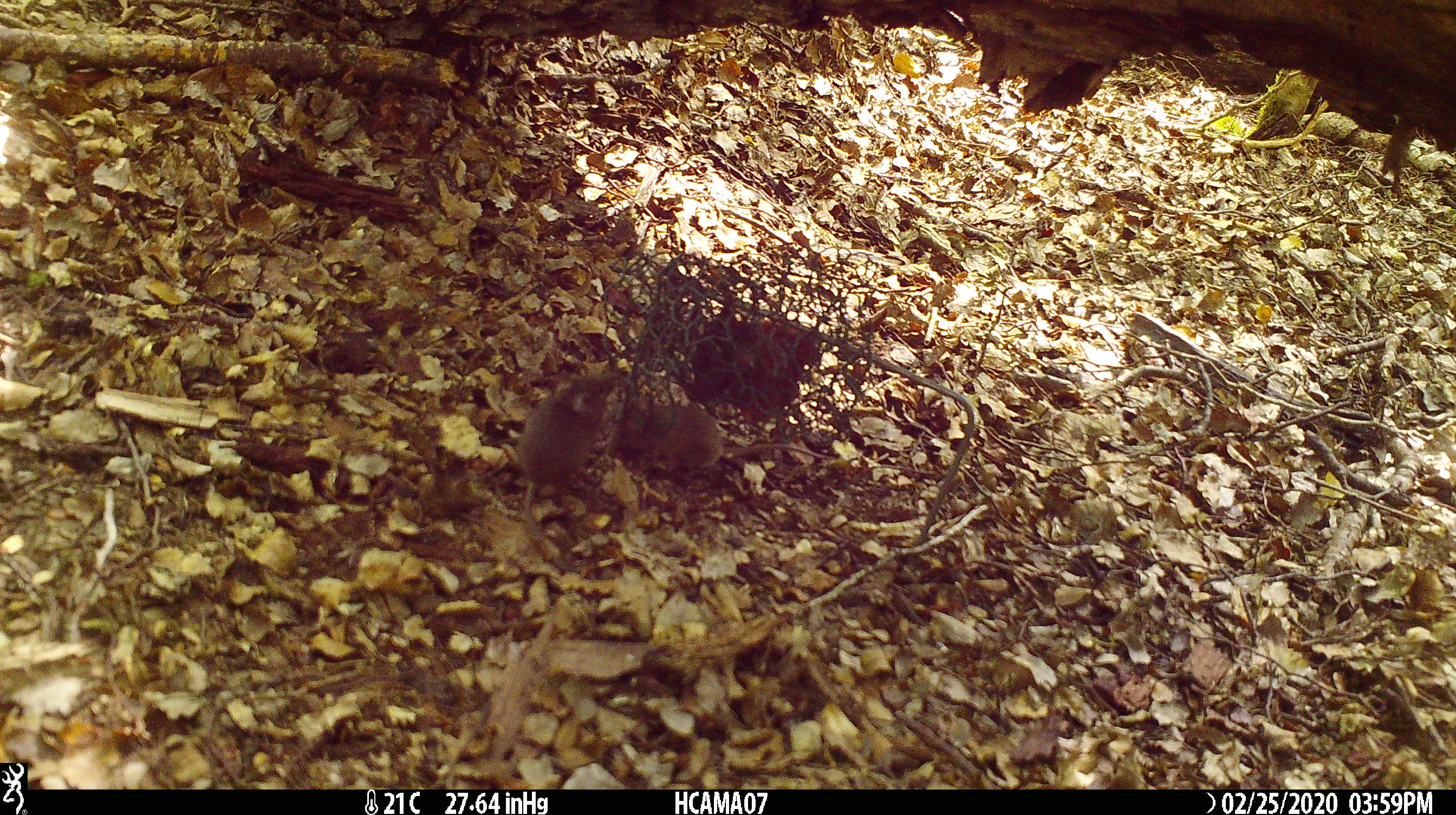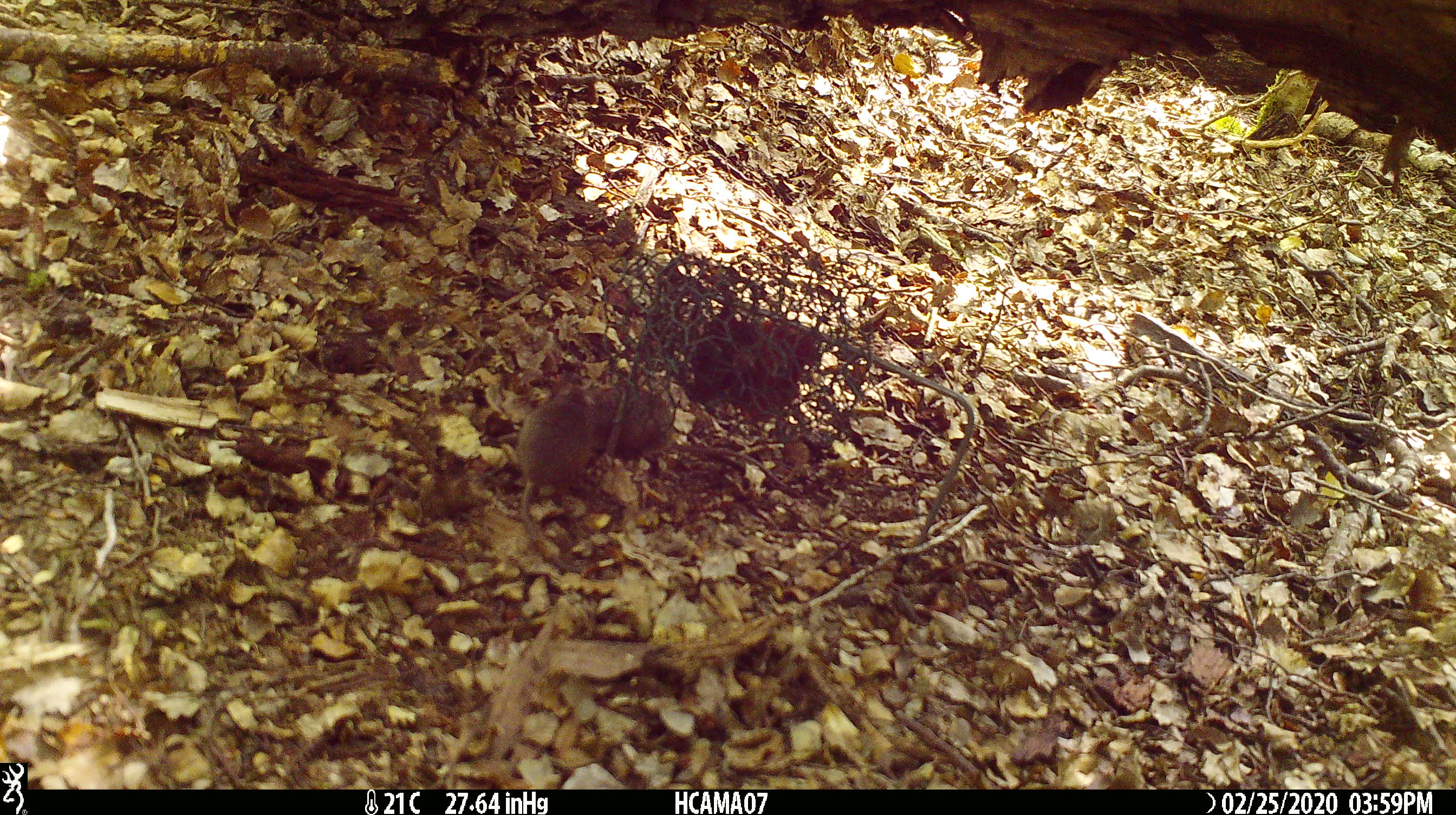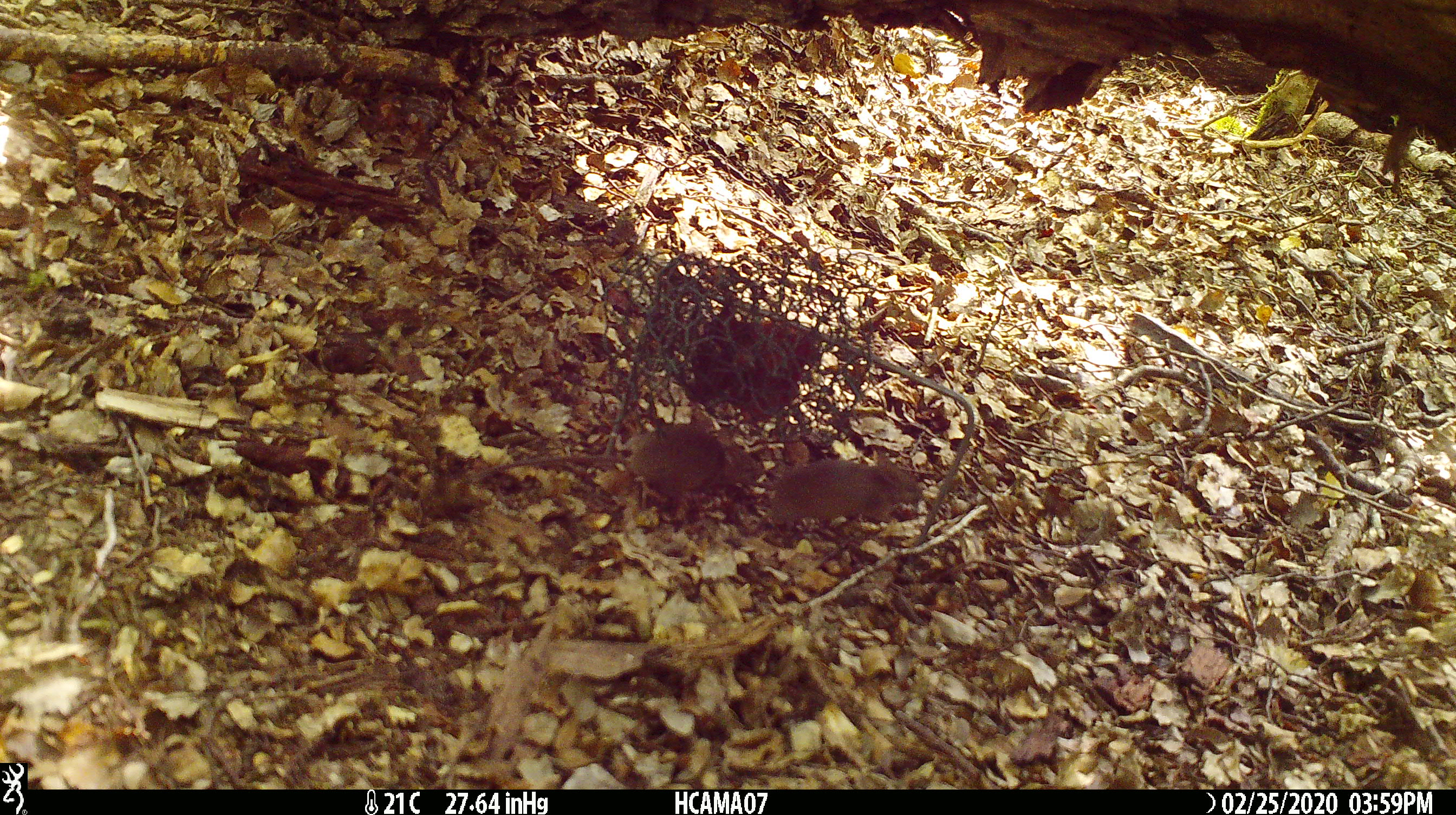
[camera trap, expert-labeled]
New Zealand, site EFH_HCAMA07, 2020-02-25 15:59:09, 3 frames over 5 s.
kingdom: Animalia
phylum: Chordata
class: Mammalia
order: Rodentia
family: Muridae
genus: Mus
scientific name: Mus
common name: mouse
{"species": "mouse (Mus)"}